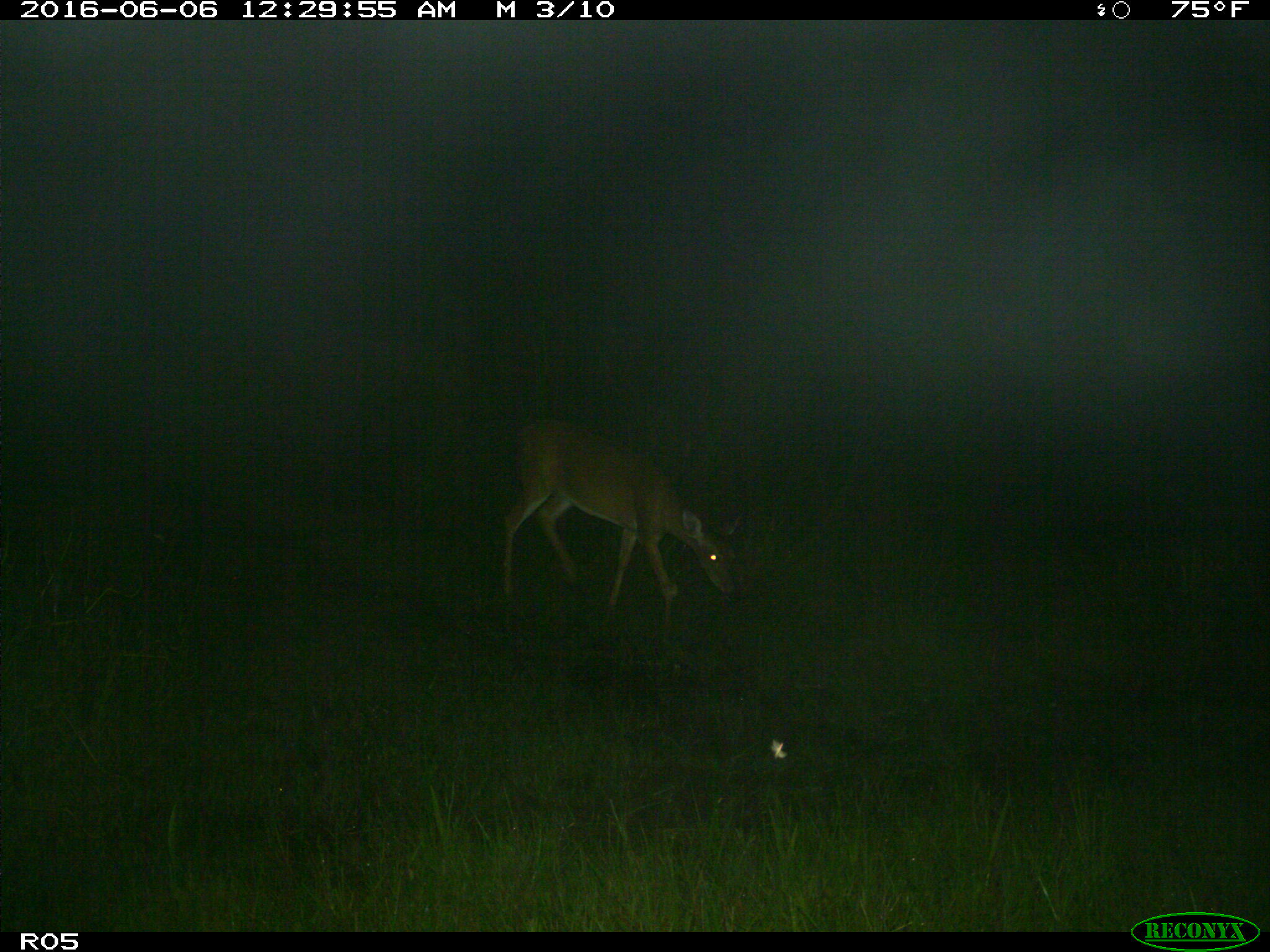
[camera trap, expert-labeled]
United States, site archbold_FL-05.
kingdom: Animalia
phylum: Chordata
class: Mammalia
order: Artiodactyla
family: Cervidae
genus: Odocoileus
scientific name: Odocoileus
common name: deer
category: unidentified deer